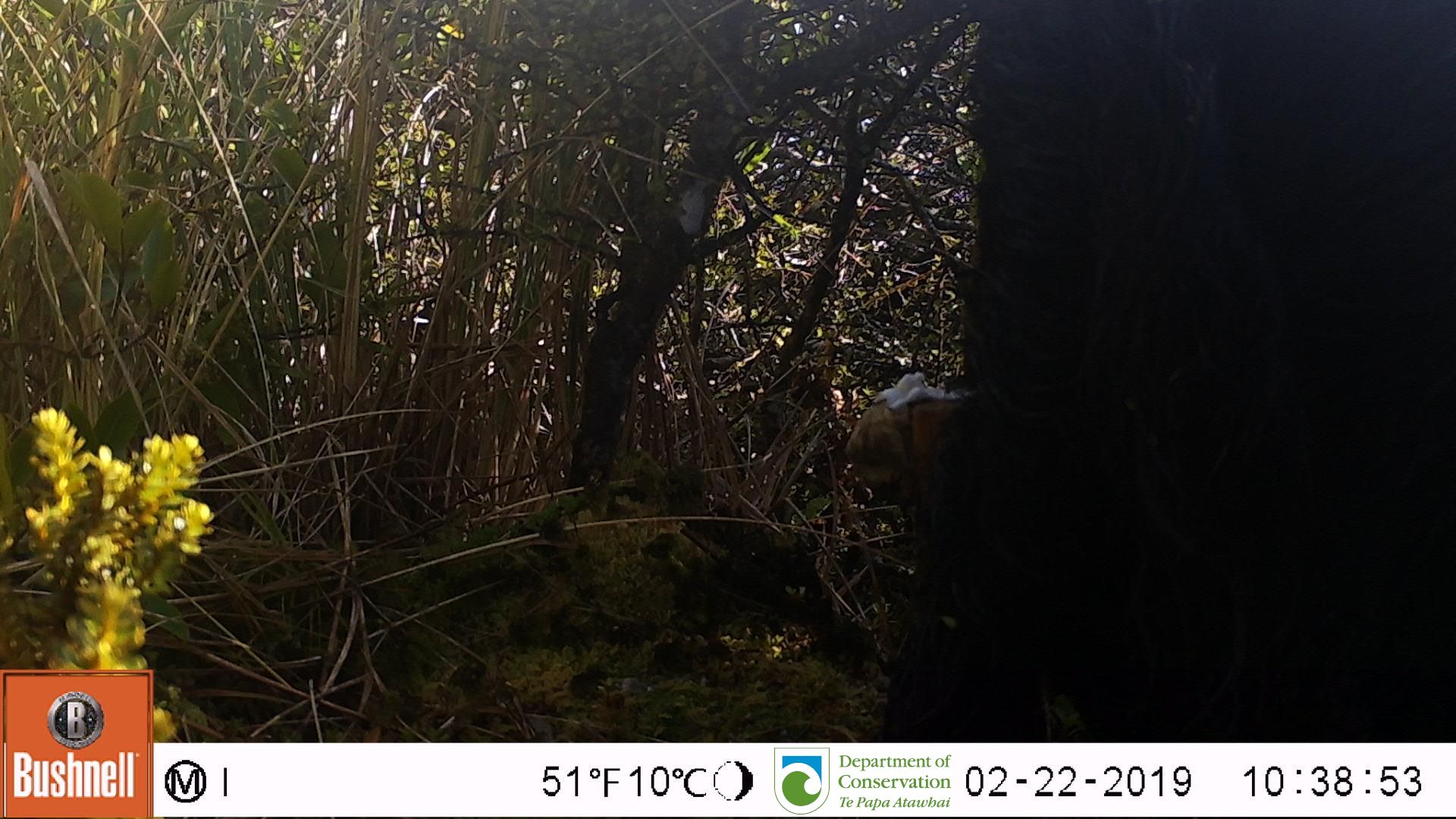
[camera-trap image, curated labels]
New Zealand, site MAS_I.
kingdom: Animalia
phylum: Chordata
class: Mammalia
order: Artiodactyla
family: Suidae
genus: Sus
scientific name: Sus scrofa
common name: pig